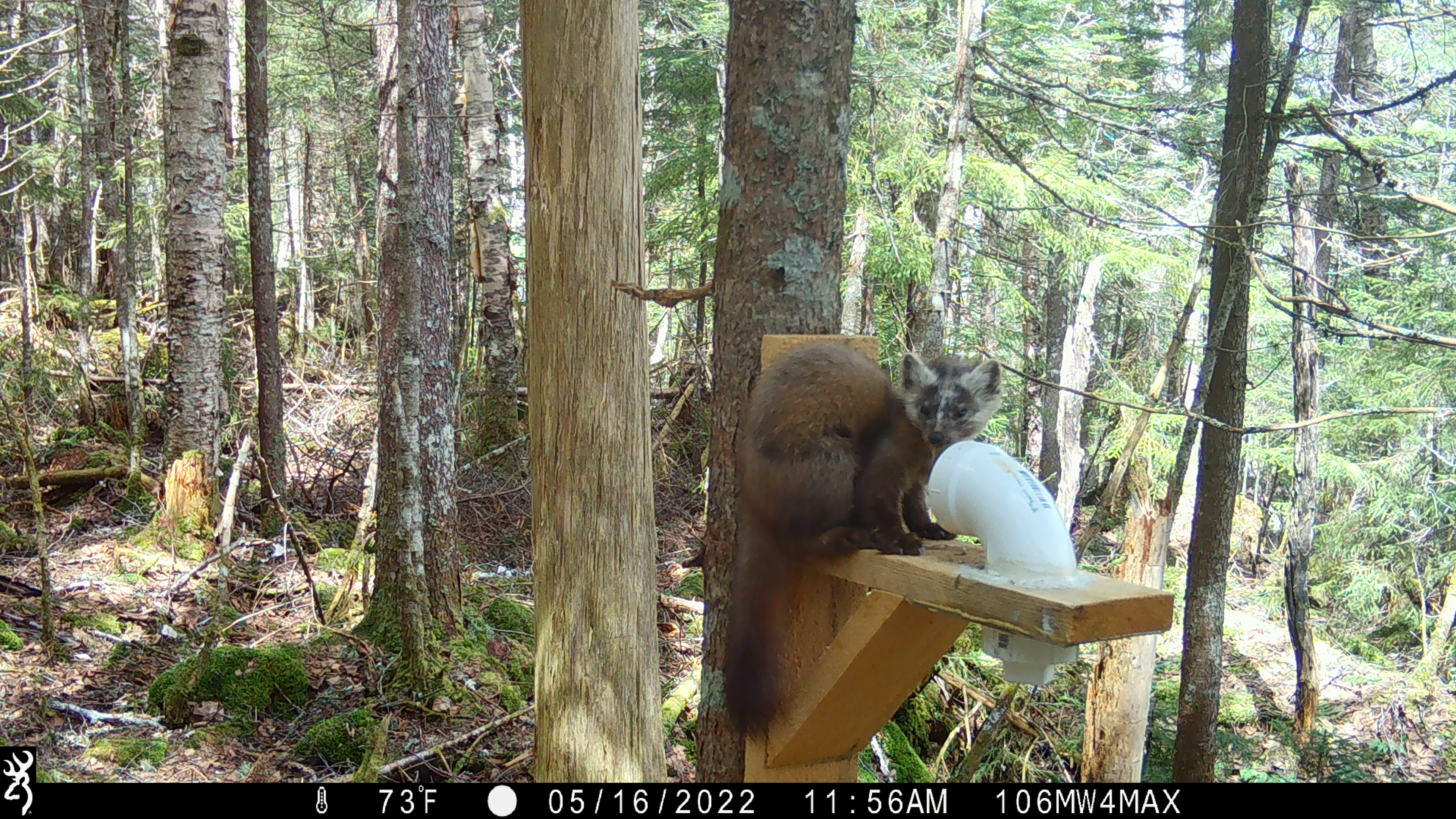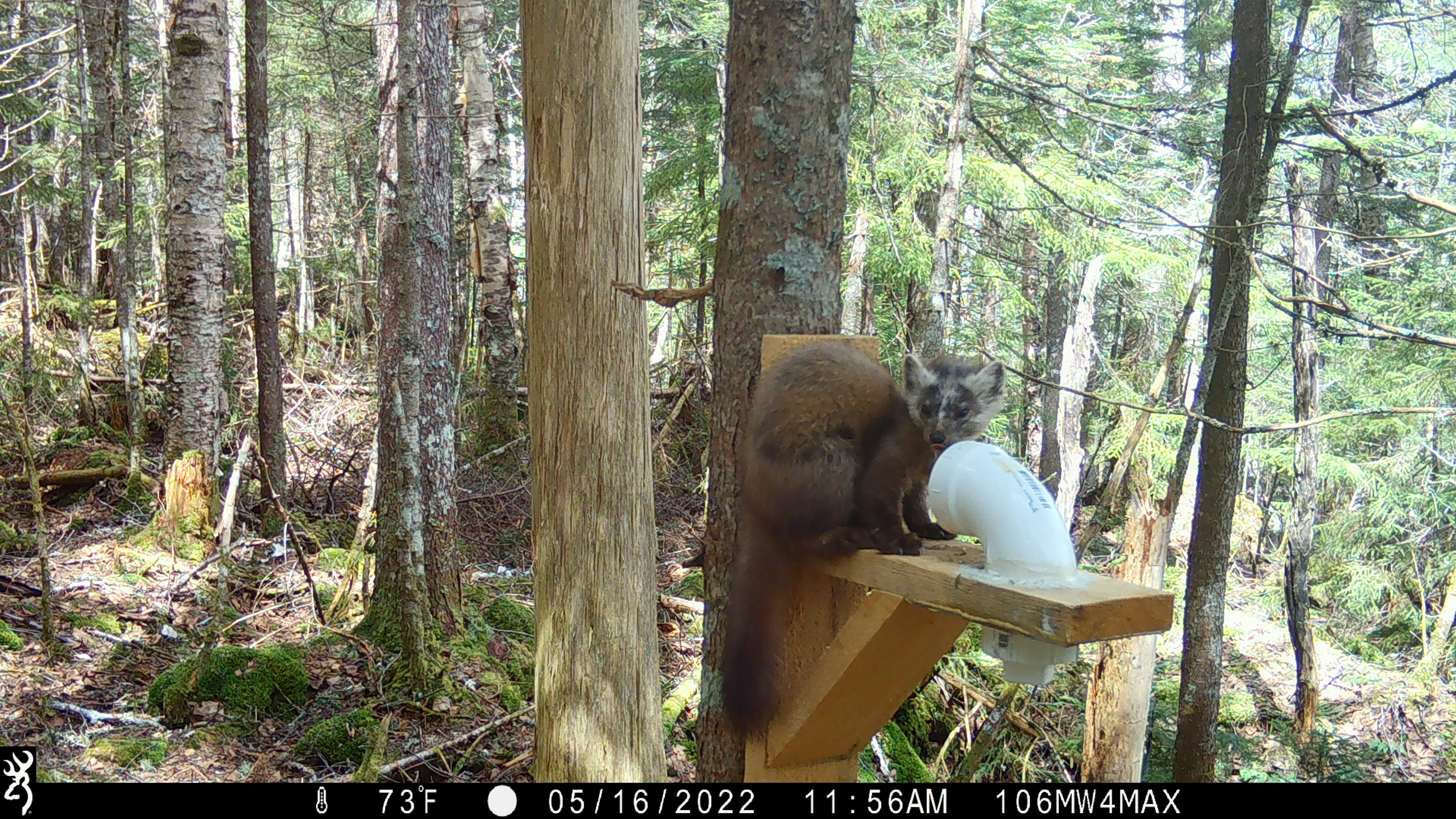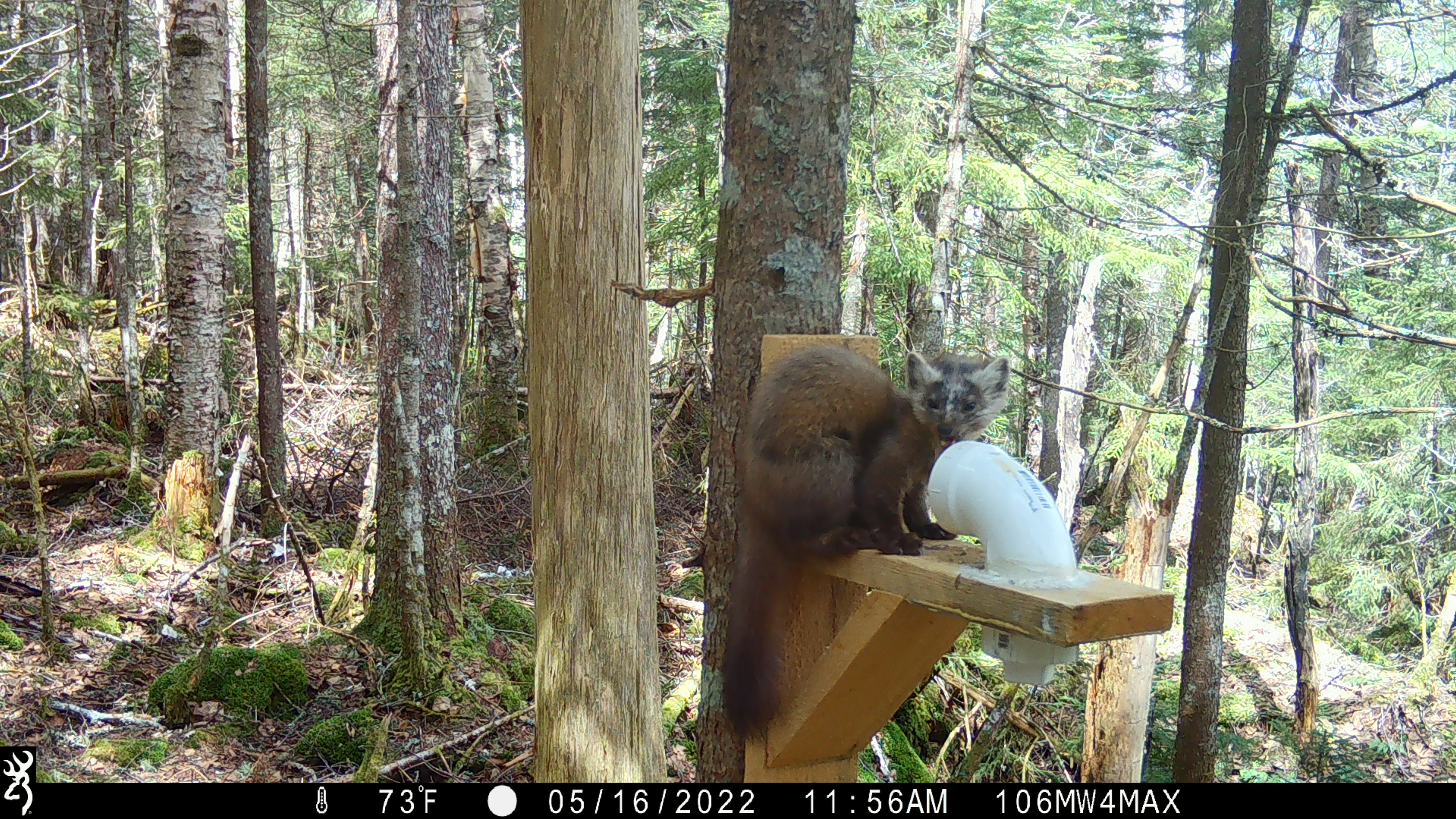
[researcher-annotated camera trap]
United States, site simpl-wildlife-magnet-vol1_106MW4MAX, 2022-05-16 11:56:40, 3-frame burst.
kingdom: Animalia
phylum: Chordata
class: Mammalia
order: Carnivora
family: Mustelidae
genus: Martes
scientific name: Martes americana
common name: american marten